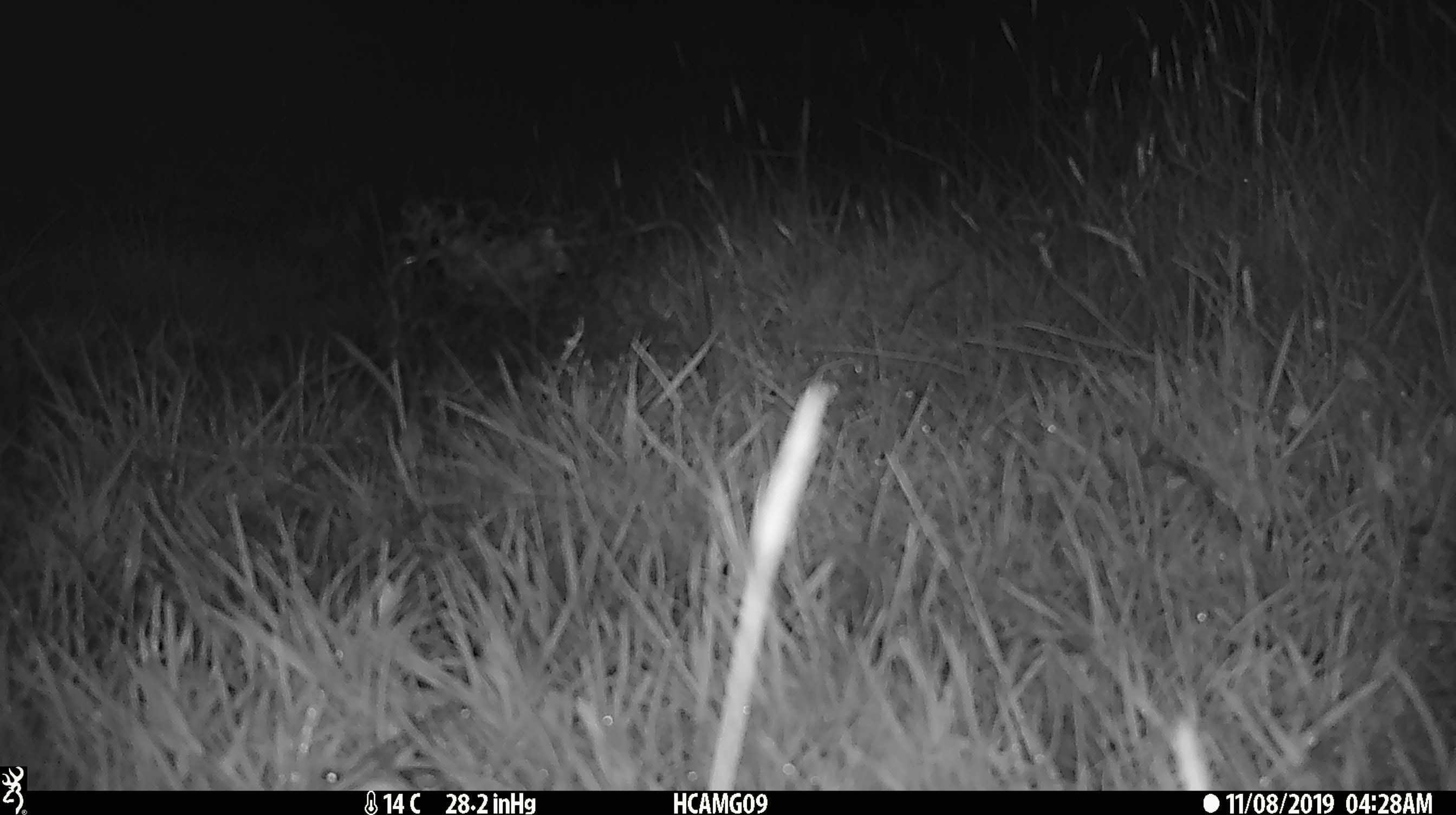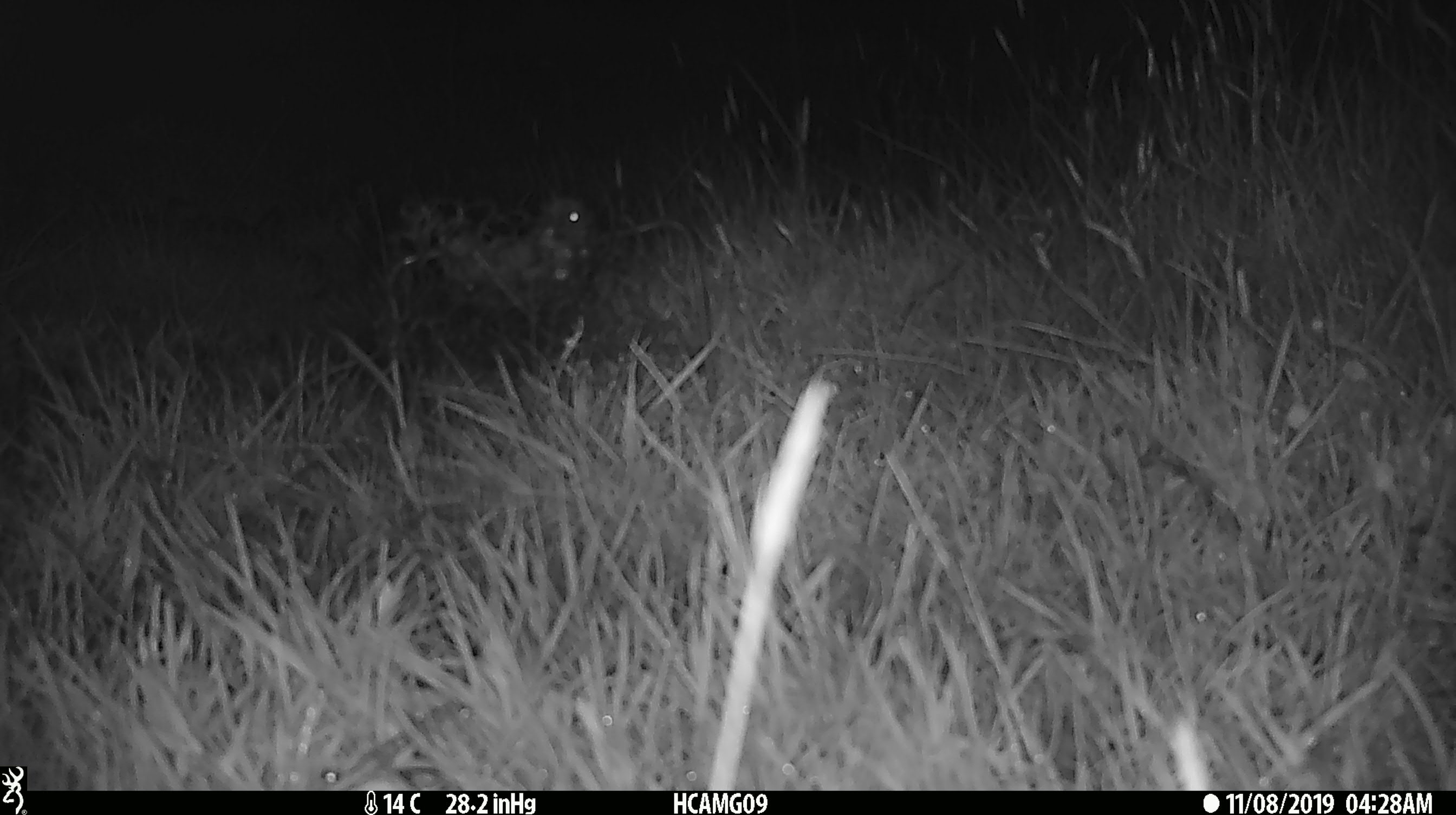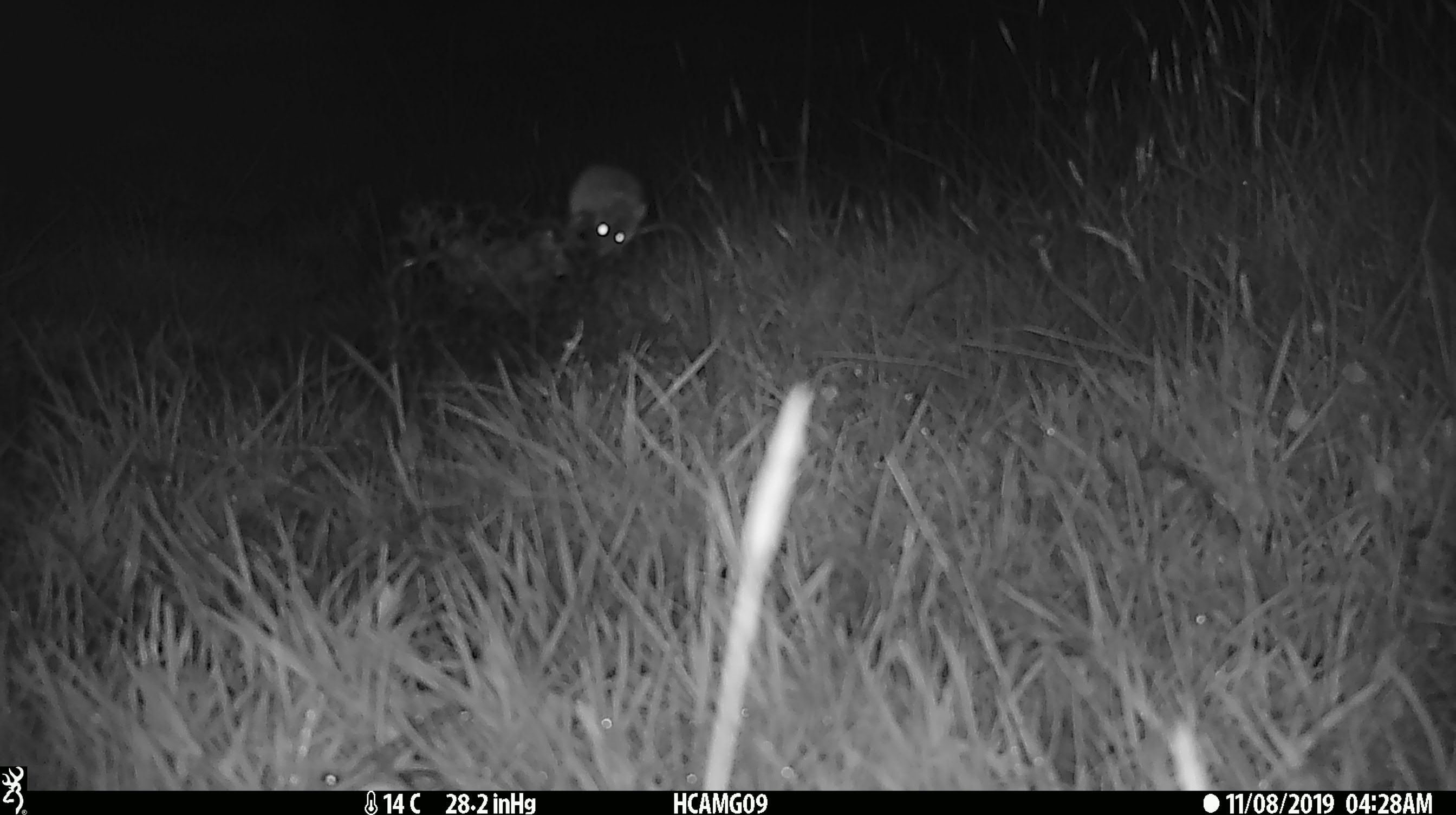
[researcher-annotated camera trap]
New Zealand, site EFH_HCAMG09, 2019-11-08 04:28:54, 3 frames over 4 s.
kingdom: Animalia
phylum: Chordata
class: Mammalia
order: Rodentia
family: Muridae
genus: Mus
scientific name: Mus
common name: mouse